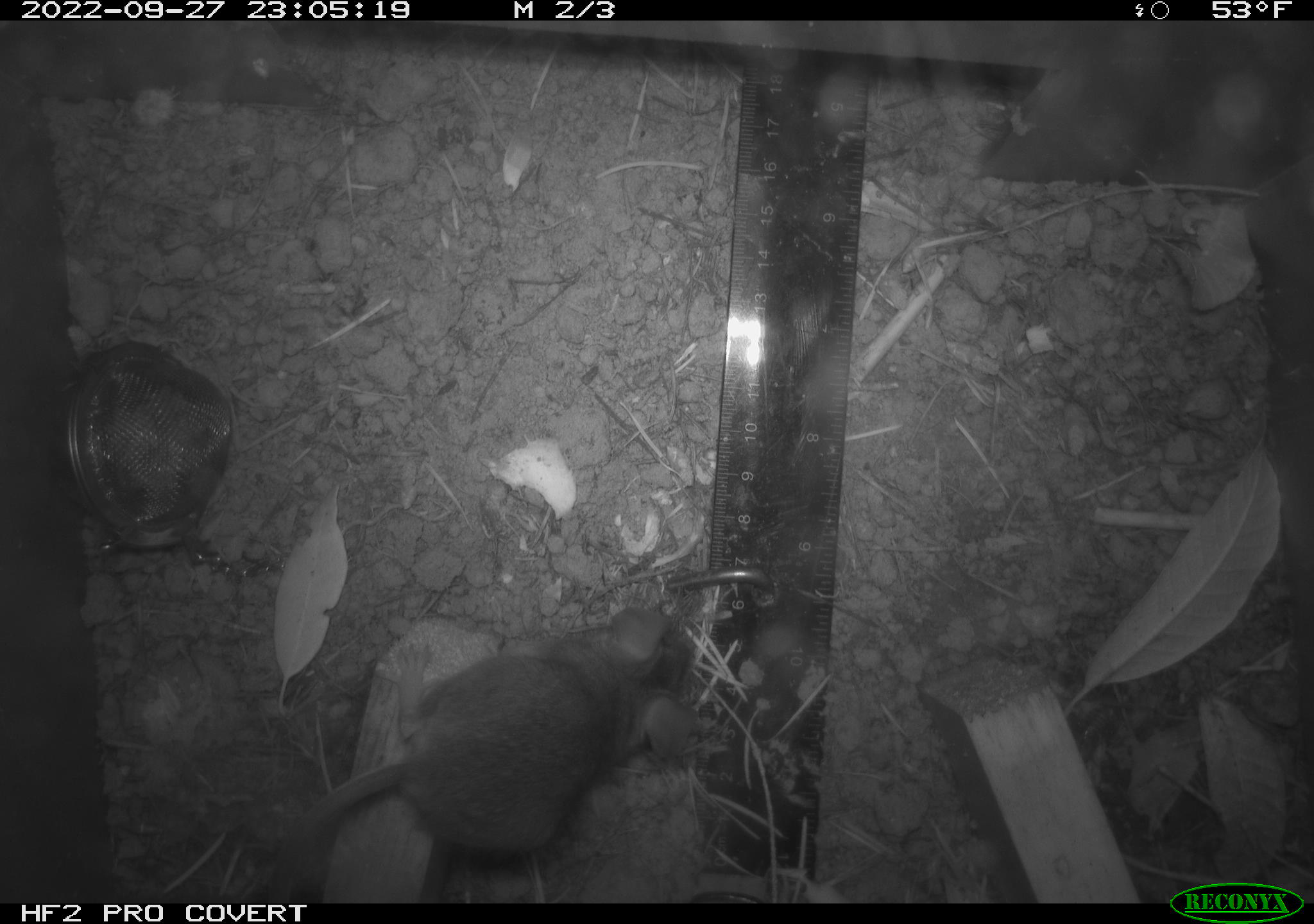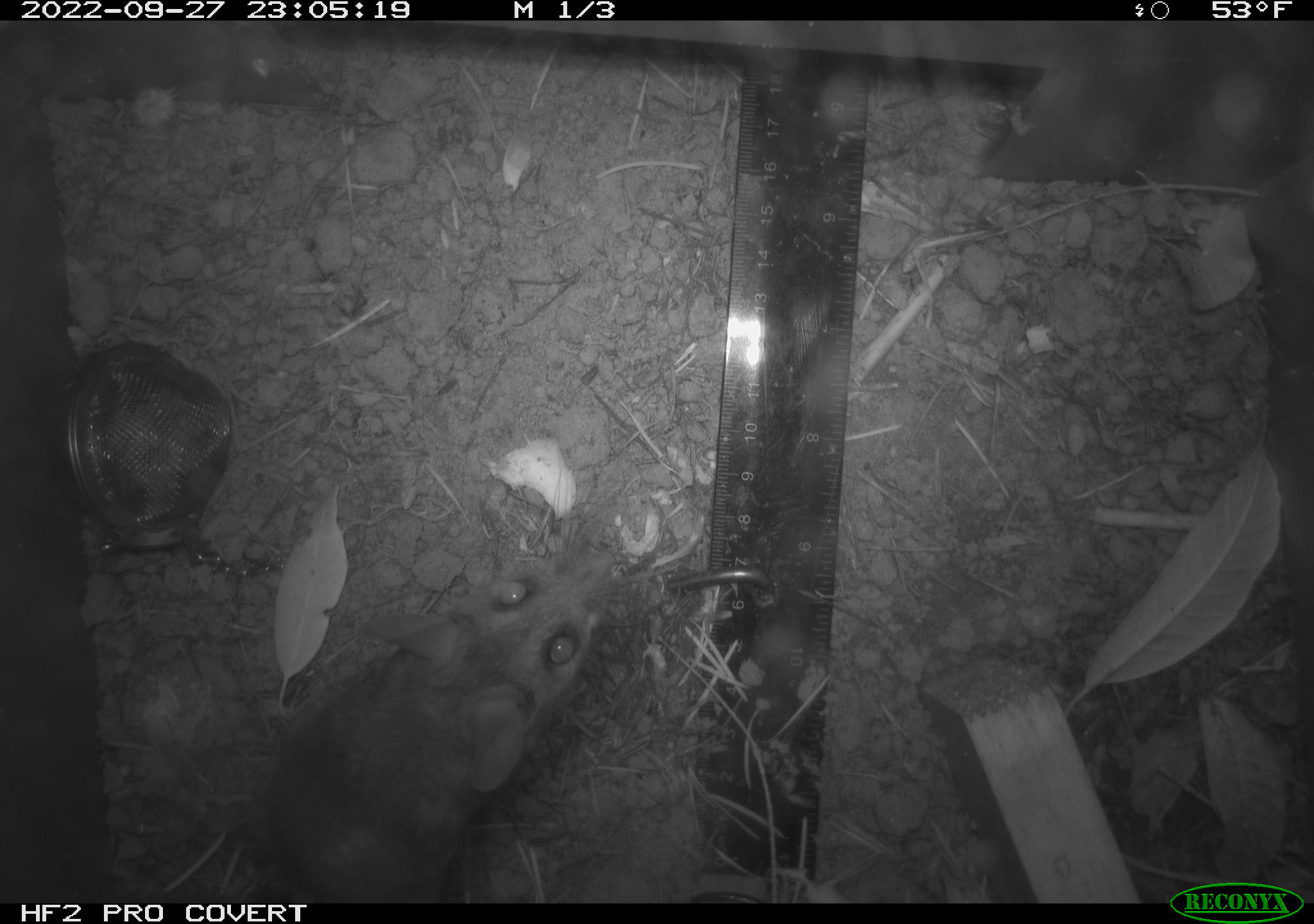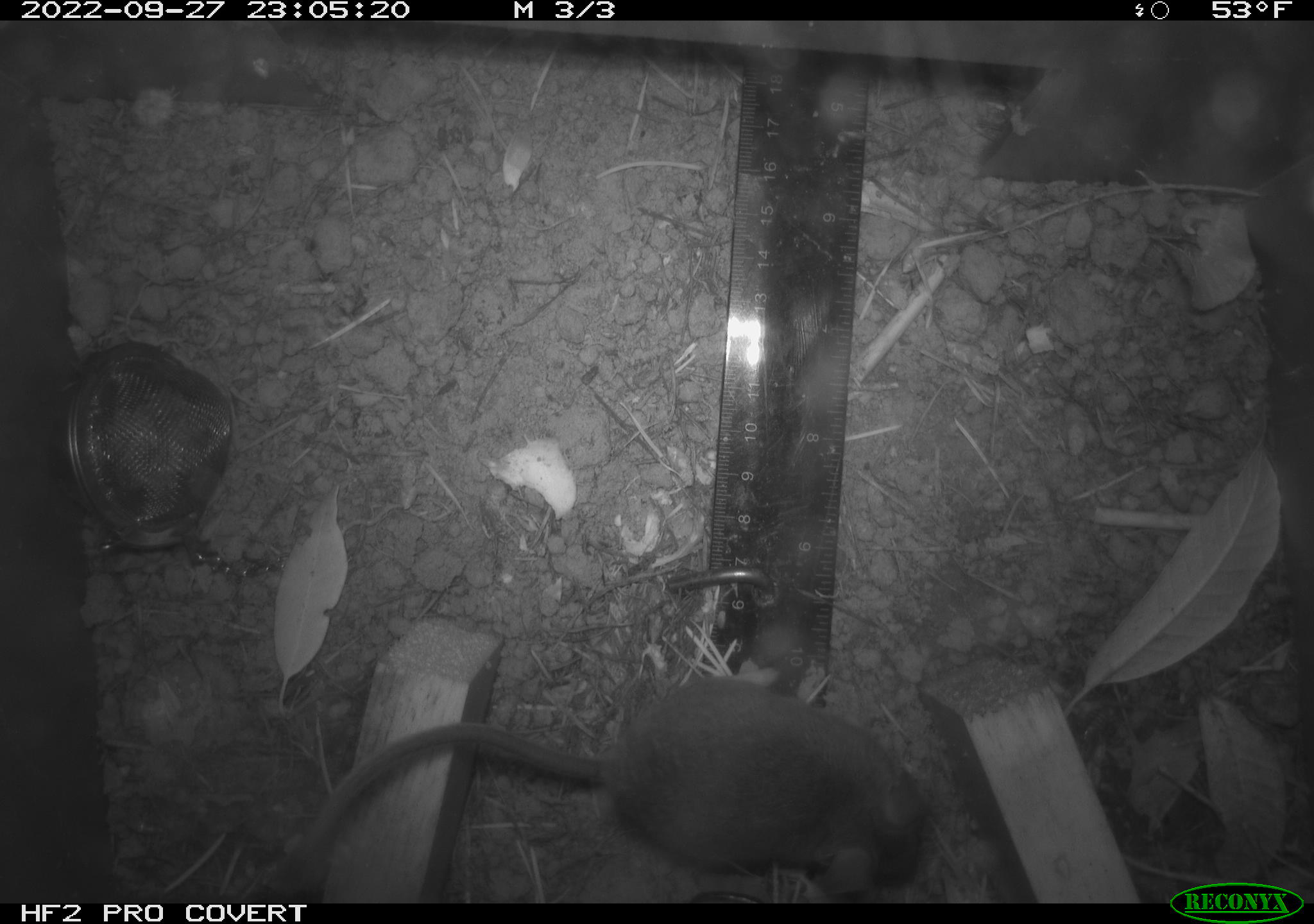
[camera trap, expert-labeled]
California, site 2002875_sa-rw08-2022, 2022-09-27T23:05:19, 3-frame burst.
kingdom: Animalia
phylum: Chordata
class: Mammalia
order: Rodentia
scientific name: Rodentia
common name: mouse species